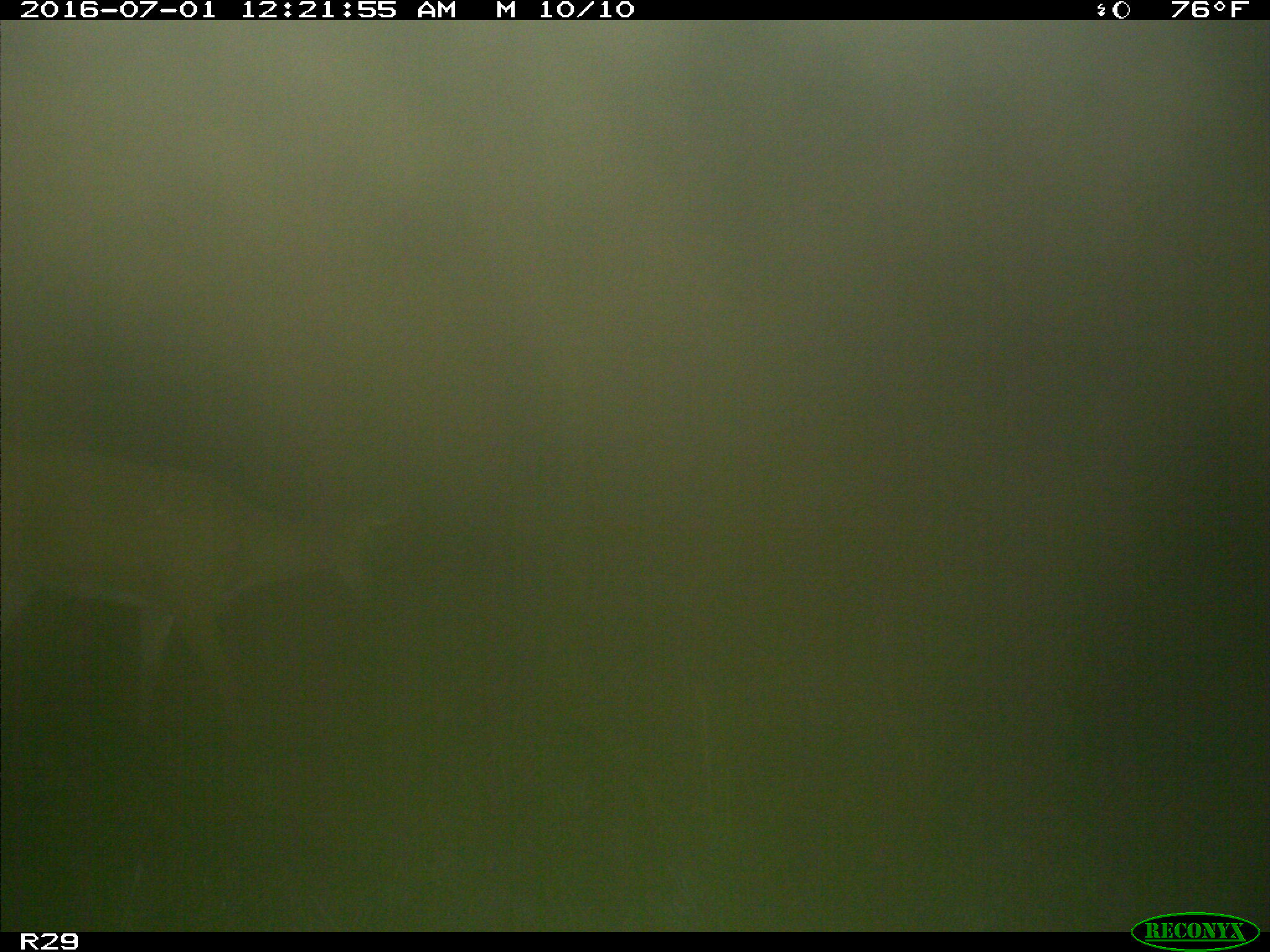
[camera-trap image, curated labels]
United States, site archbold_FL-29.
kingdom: Animalia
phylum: Chordata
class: Mammalia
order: Artiodactyla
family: Cervidae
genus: Odocoileus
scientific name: Odocoileus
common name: deer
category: unidentified deer